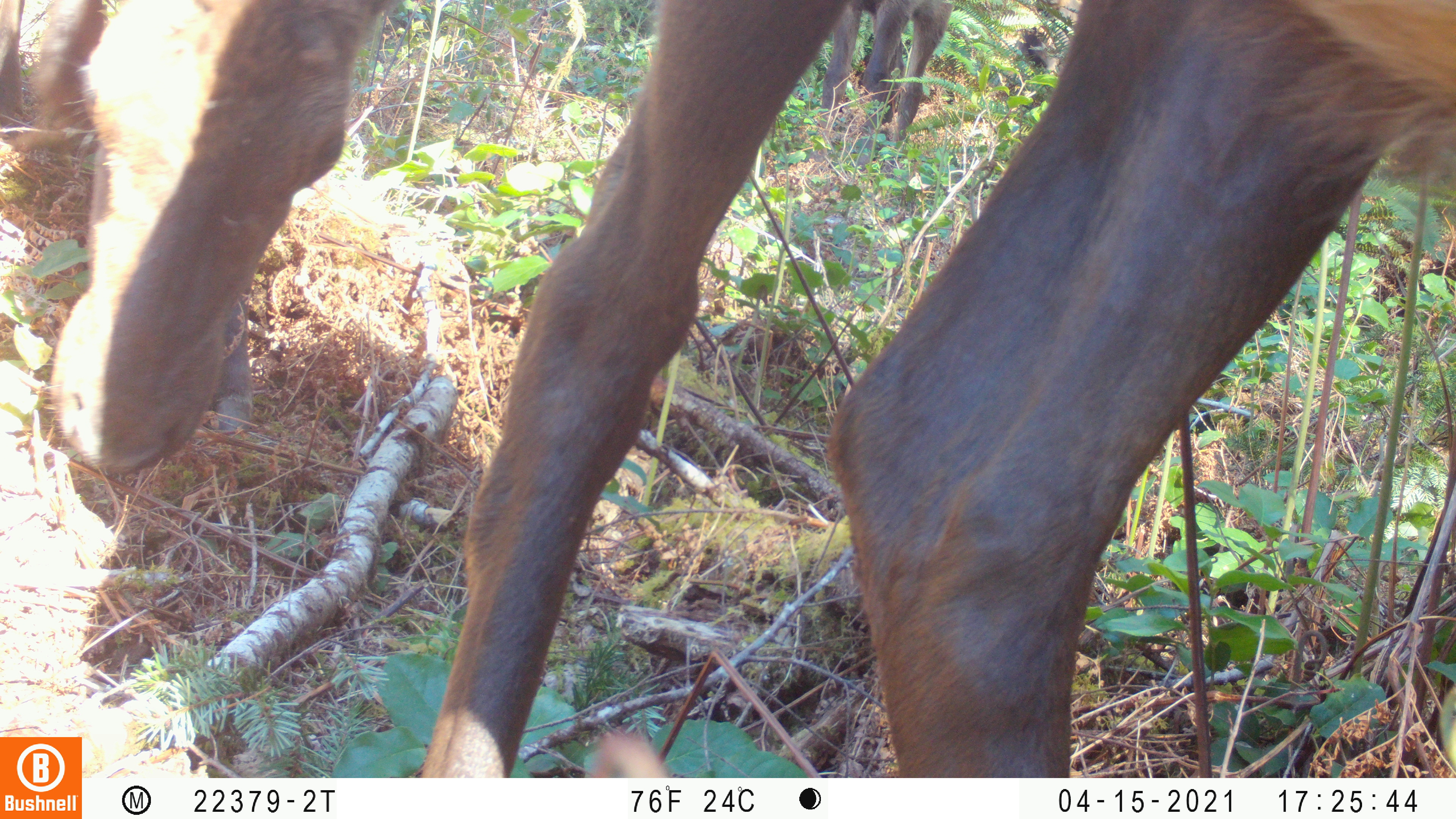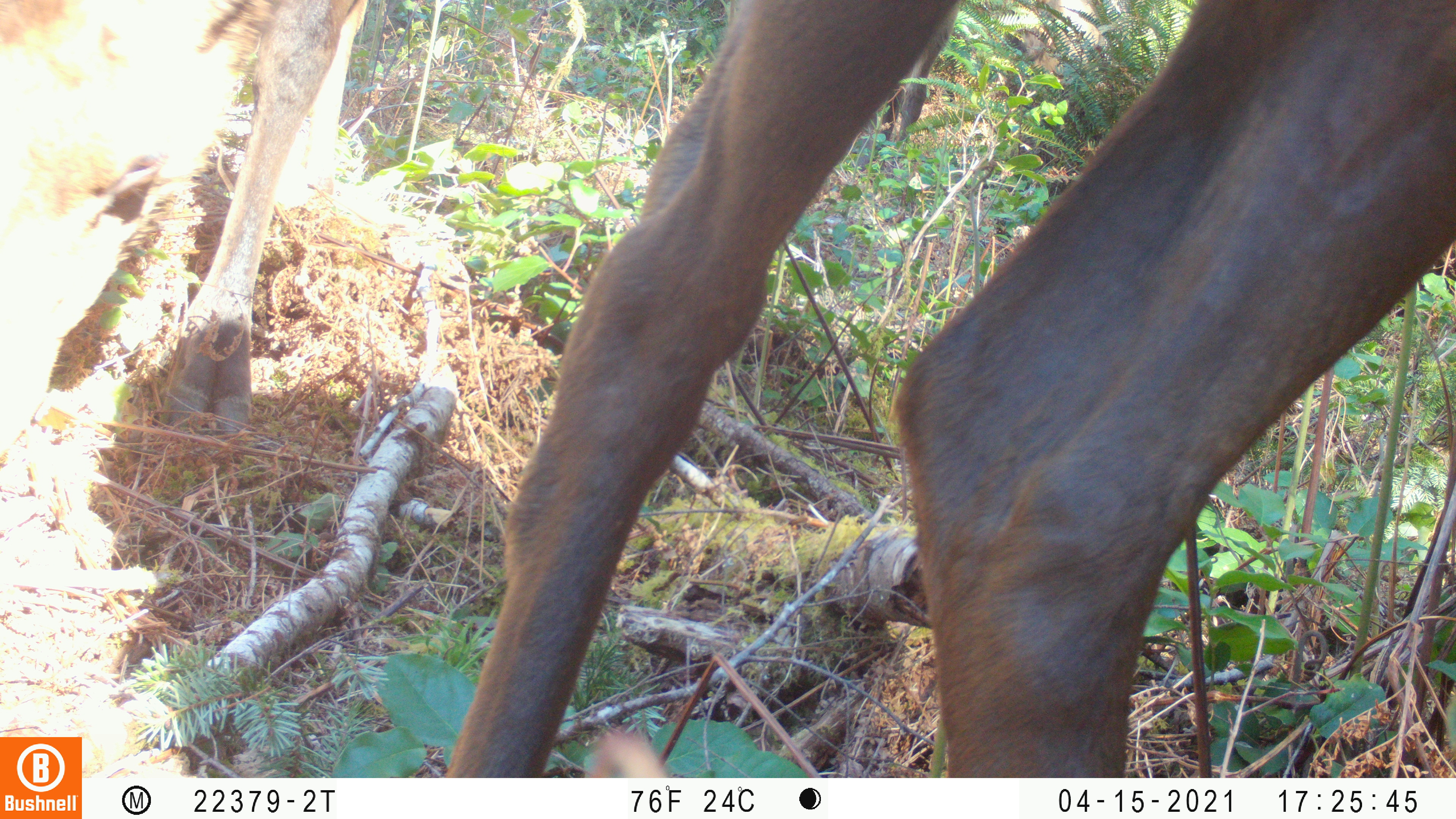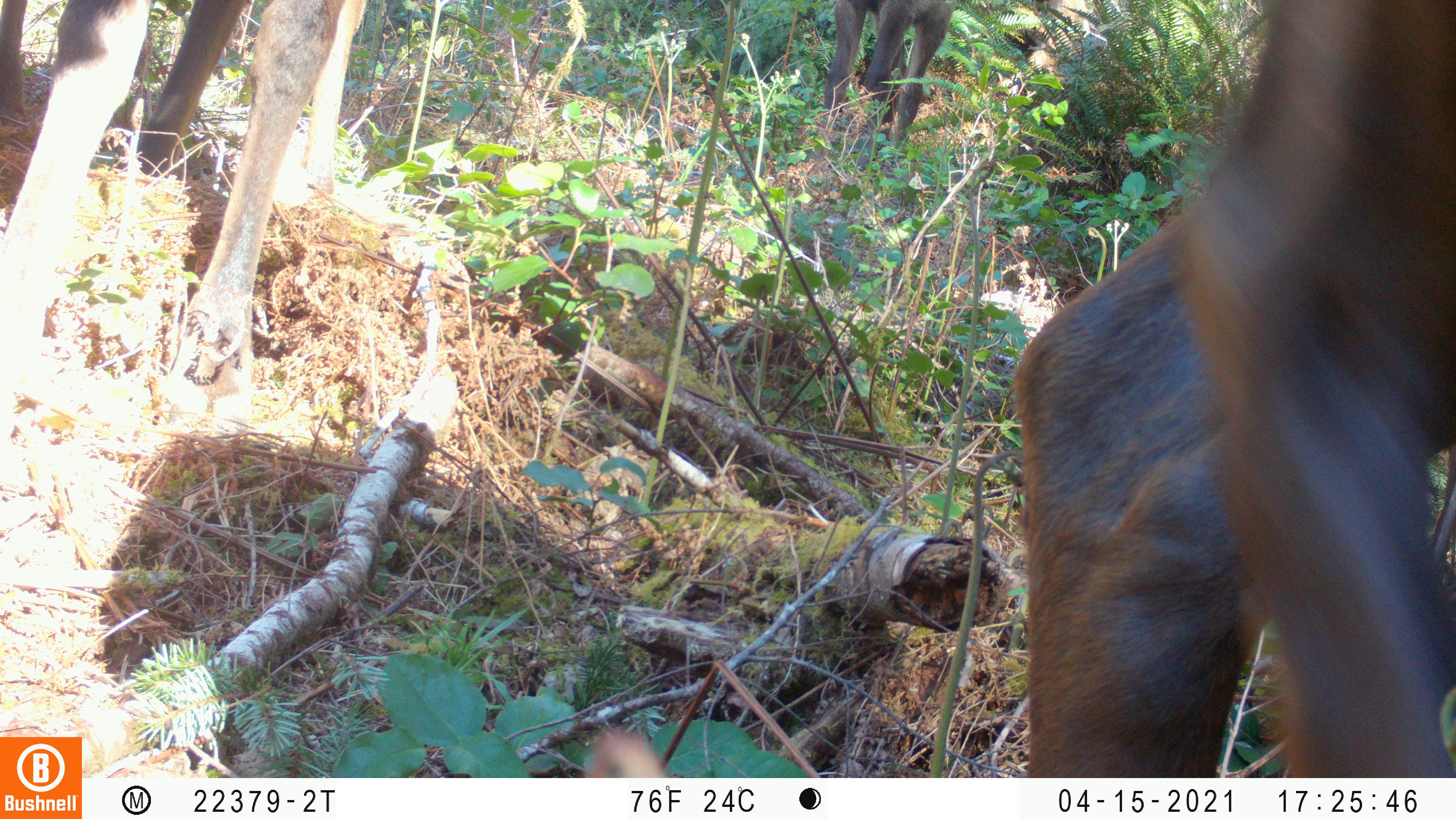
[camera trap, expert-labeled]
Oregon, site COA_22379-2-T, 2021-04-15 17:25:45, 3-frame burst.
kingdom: Animalia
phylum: Chordata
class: Mammalia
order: Artiodactyla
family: Cervidae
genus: Cervus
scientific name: Cervus canadensis roosevelti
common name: roosevelt elk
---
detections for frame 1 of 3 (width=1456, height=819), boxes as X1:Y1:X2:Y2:
roosevelt elk: 397:0:1455:778; 0:0:419:492; 802:0:965:204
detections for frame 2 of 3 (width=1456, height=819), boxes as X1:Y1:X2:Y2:
roosevelt elk: 421:0:1453:776; 0:0:394:537; 821:0:984:176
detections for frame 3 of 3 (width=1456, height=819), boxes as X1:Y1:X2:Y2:
roosevelt elk: 1000:1:1455:776; 0:0:398:474; 795:0:972:186